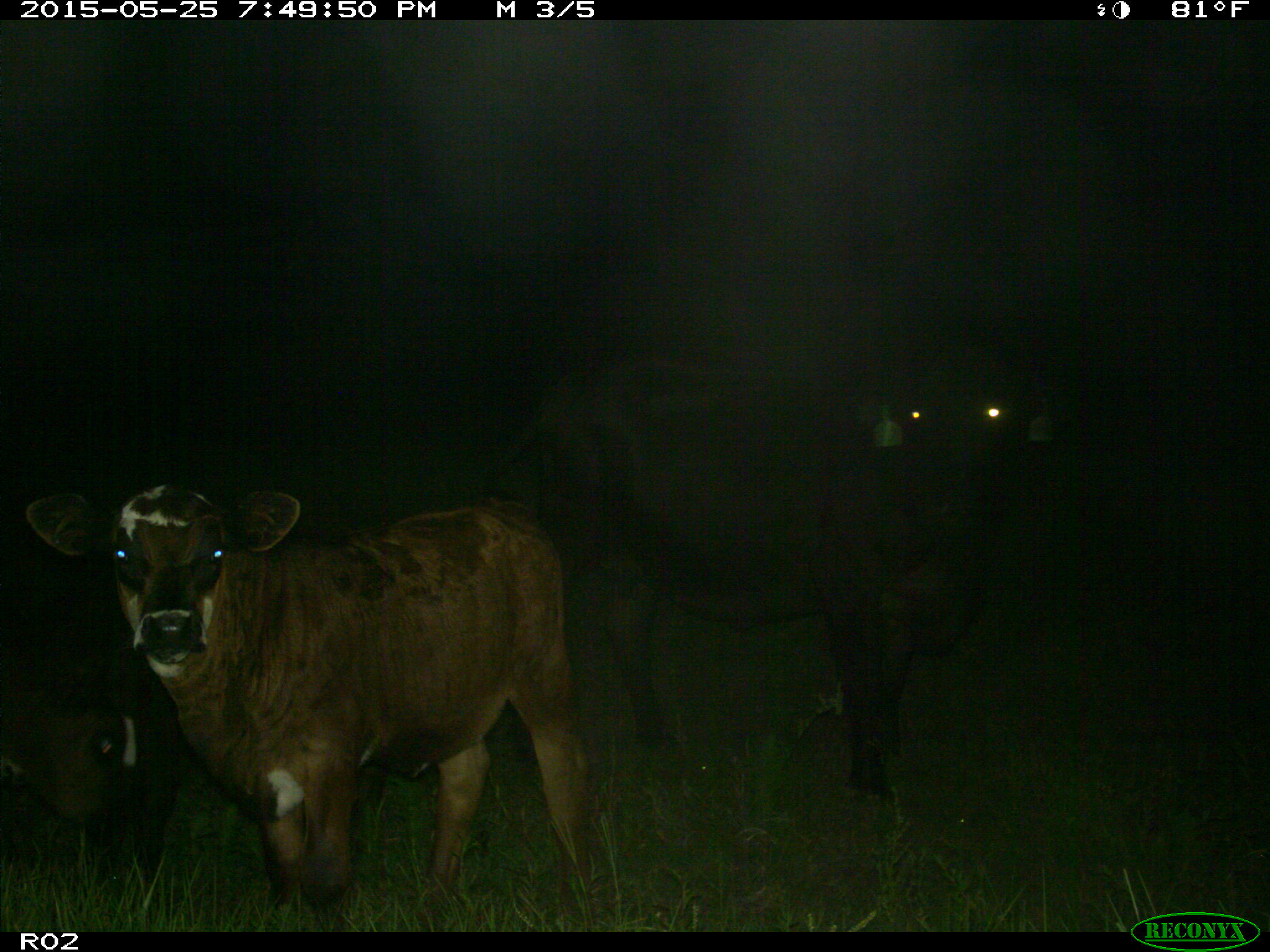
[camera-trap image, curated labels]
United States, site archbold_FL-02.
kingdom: Animalia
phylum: Chordata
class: Mammalia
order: Artiodactyla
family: Bovidae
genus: Bos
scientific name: Bos taurus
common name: domestic cow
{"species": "Bos taurus (domestic cow)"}